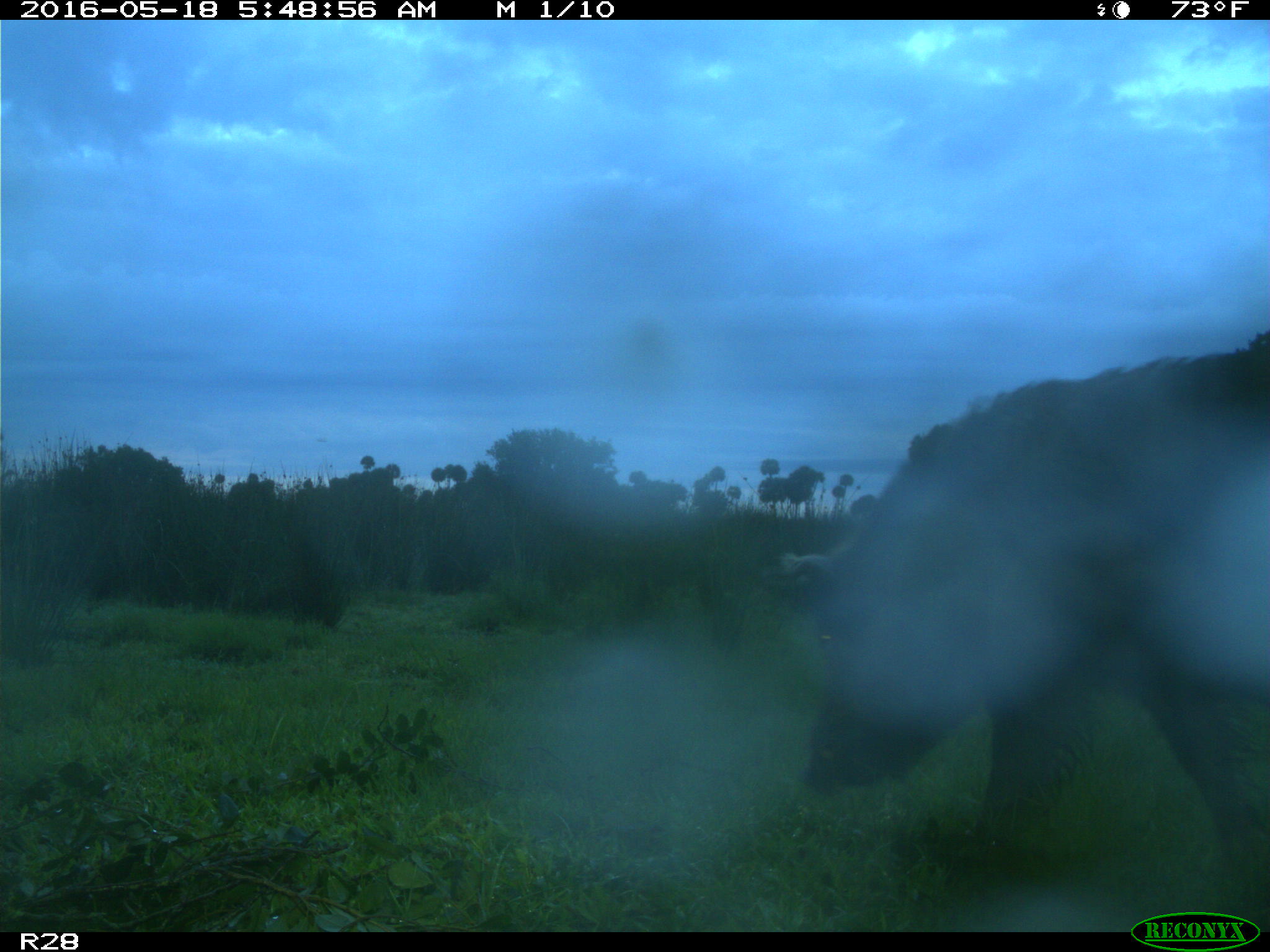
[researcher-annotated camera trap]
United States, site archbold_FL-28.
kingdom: Animalia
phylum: Chordata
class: Mammalia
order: Artiodactyla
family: Suidae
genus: Sus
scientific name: Sus scrofa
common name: wild boar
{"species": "Sus scrofa (wild boar)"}